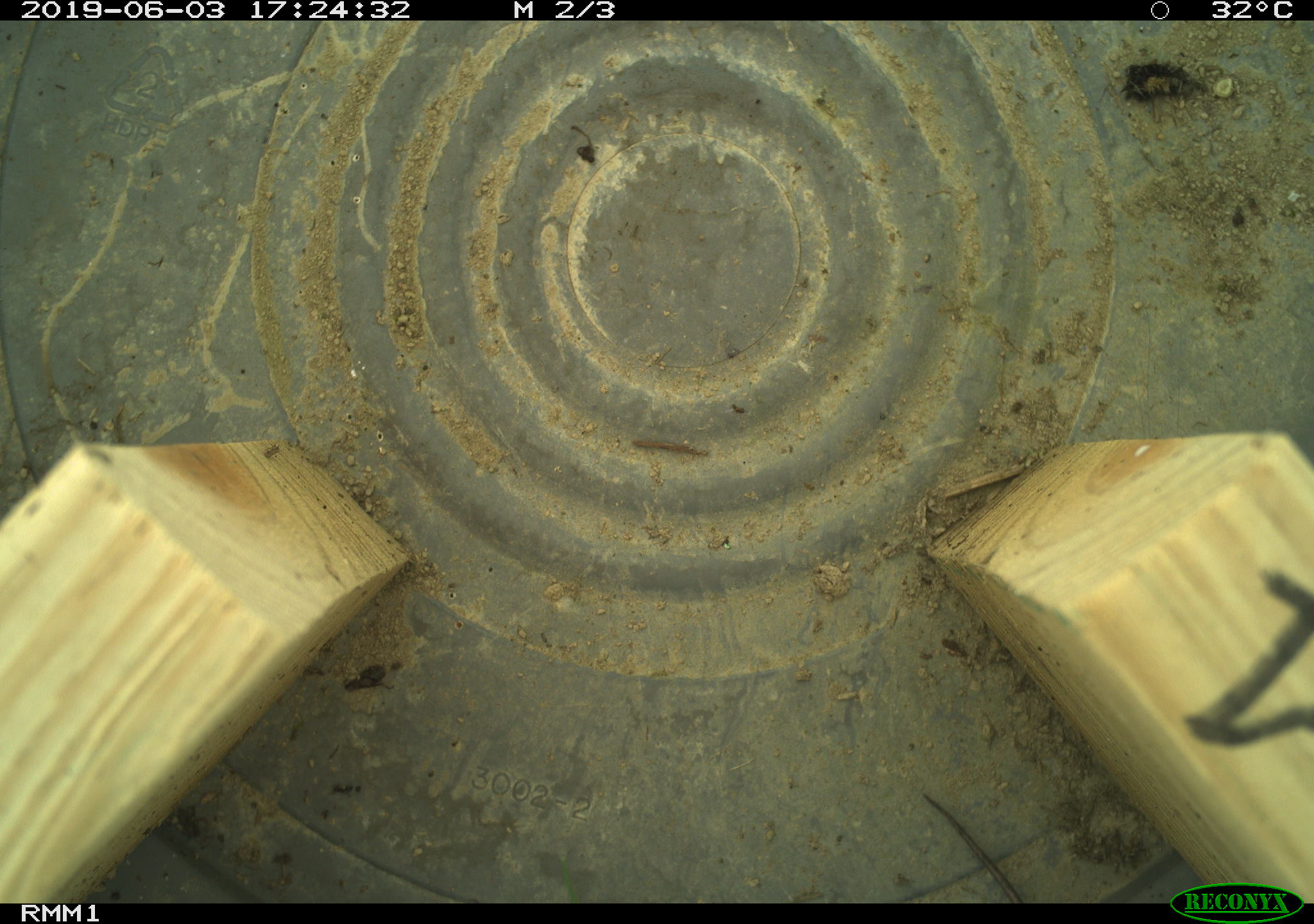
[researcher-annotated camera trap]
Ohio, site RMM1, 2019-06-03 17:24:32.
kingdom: Animalia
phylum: Chordata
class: Reptilia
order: Squamata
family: Scincidae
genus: Plestiodon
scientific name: Plestiodon fasciatus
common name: common five-lined skink